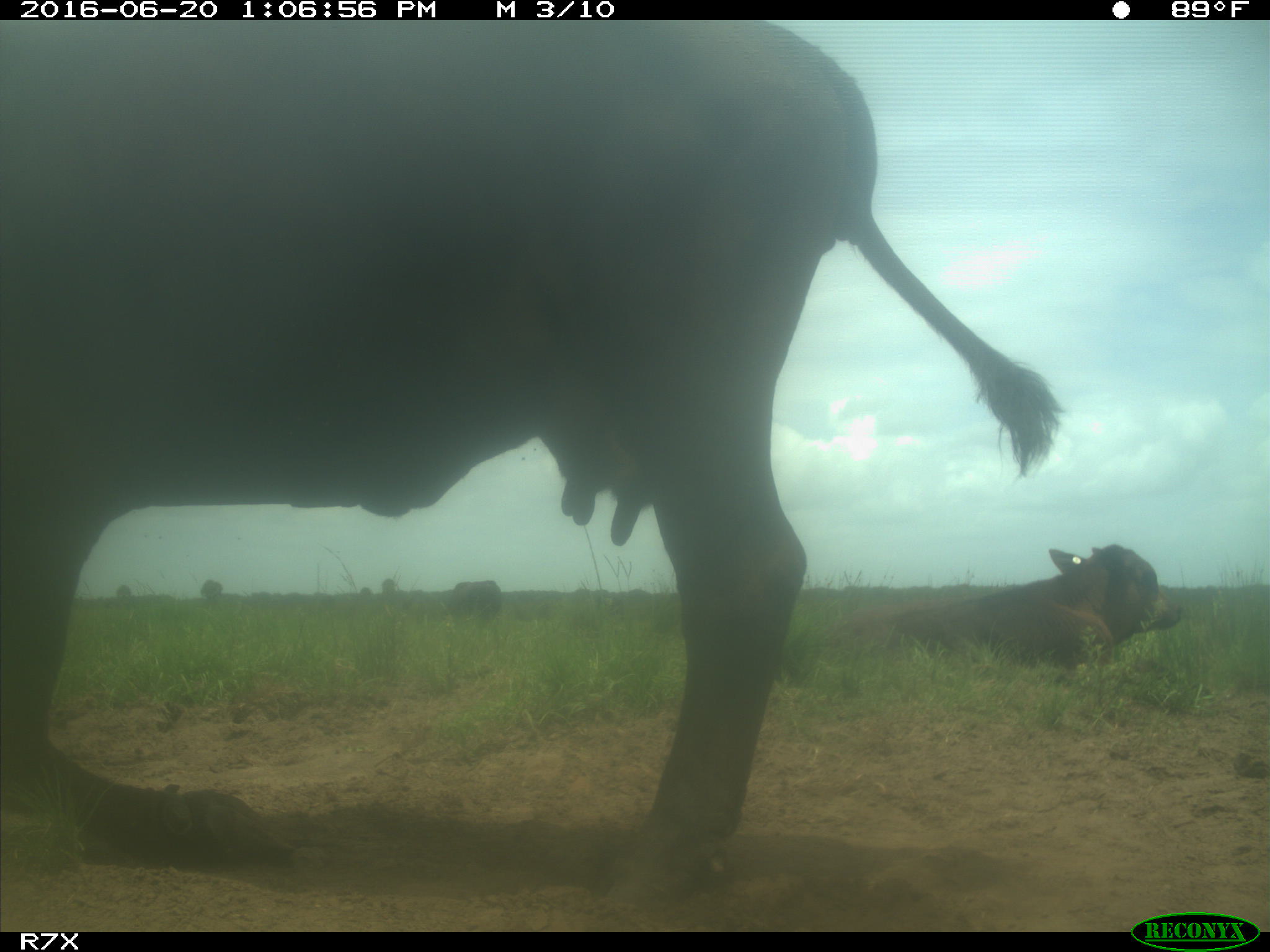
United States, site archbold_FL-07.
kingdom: Animalia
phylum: Chordata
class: Mammalia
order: Artiodactyla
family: Bovidae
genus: Bos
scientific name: Bos taurus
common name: domestic cow